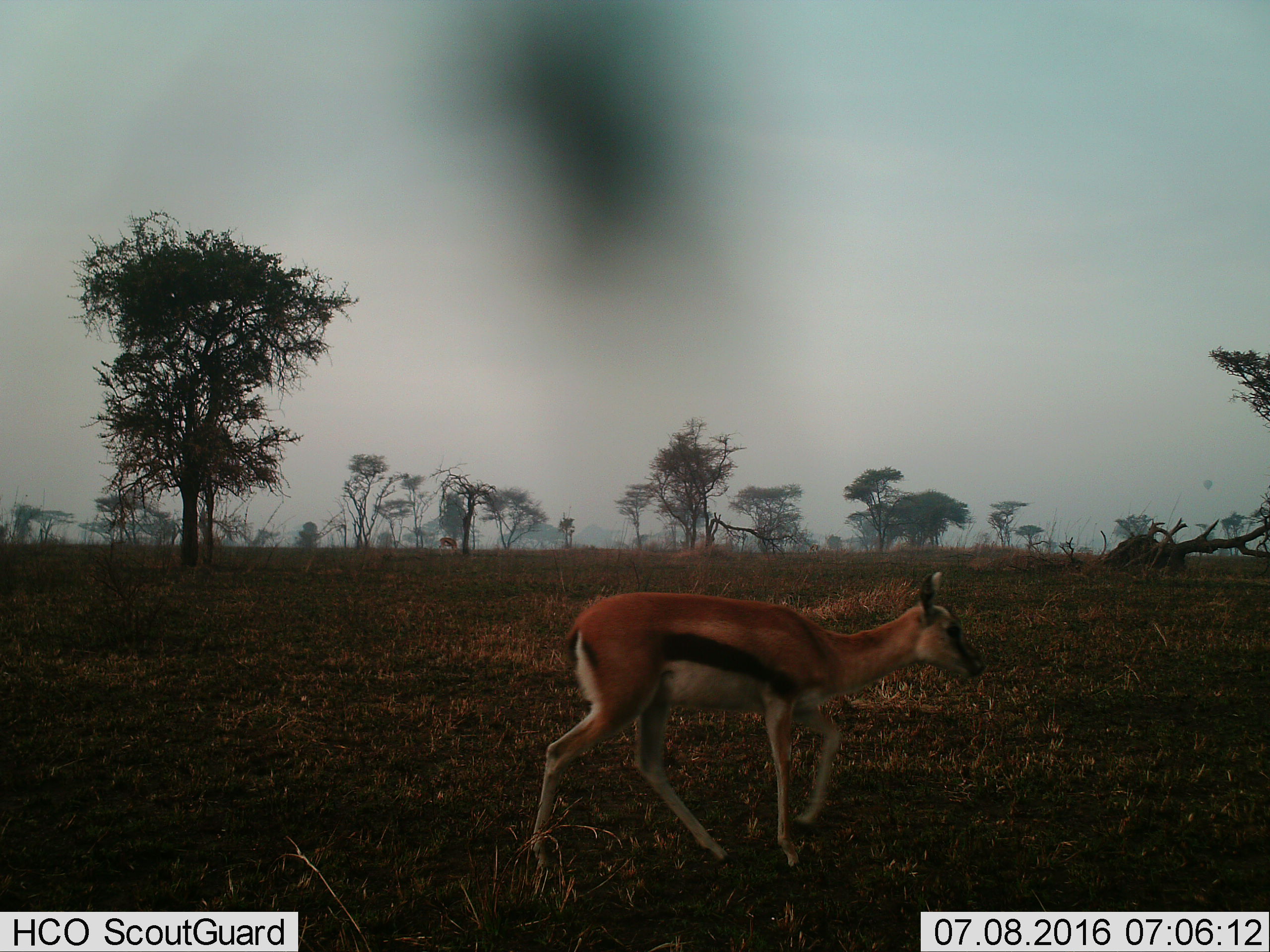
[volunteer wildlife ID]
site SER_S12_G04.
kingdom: Animalia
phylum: Chordata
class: Mammalia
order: Artiodactyla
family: Bovidae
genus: Eudorcas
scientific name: Eudorcas thomsonii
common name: thomson's gazelle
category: gazellethomsons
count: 1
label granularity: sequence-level